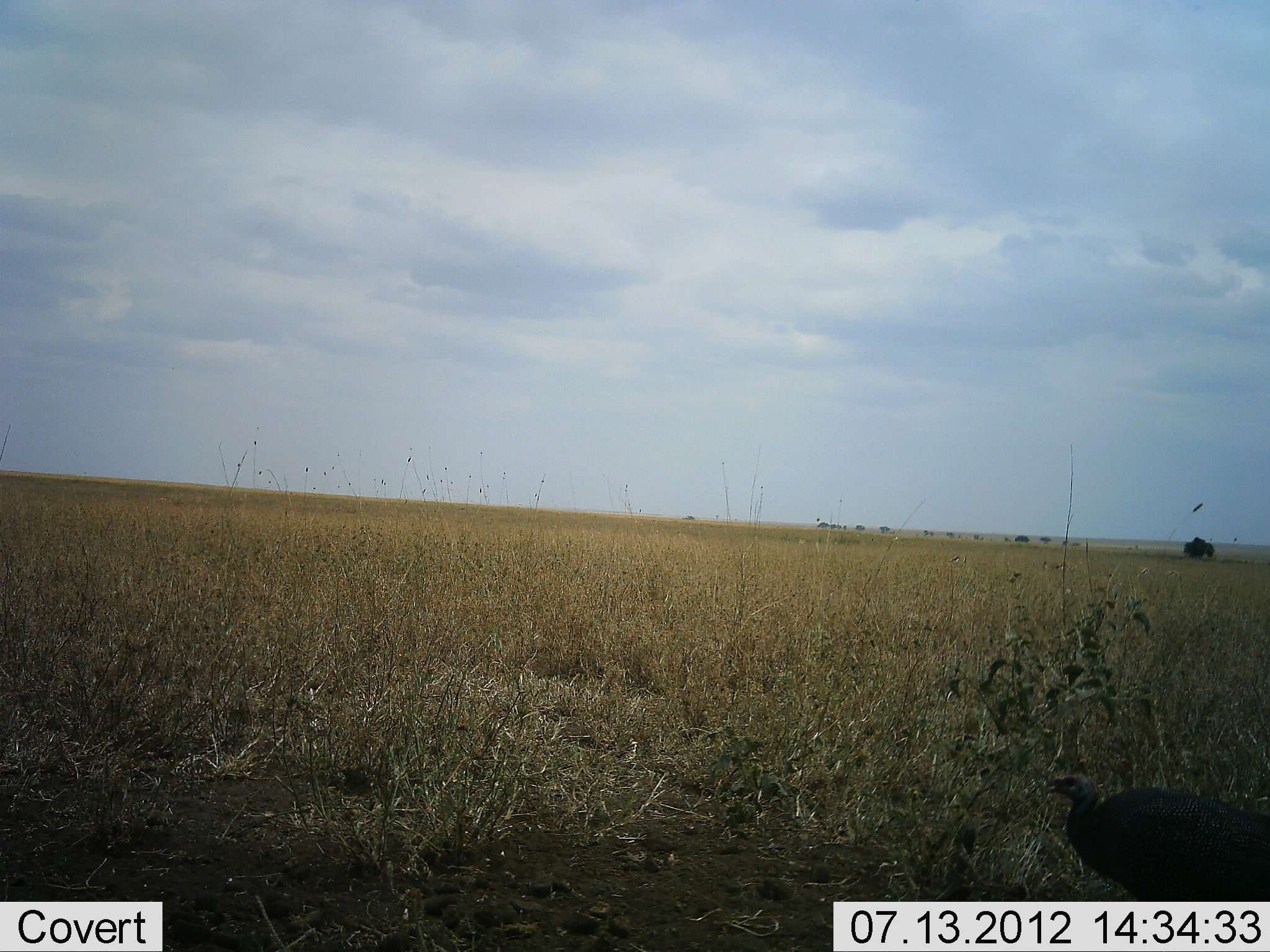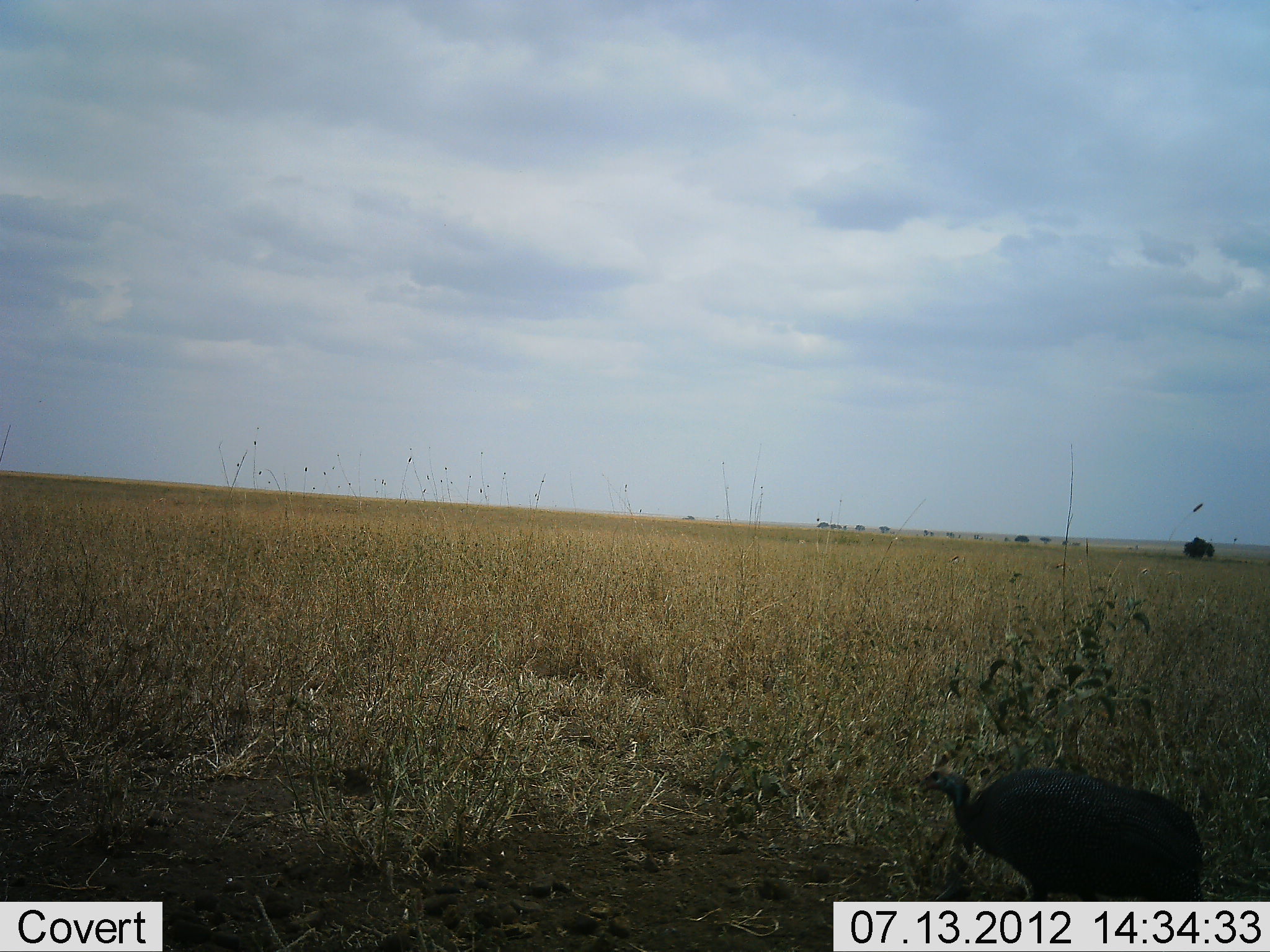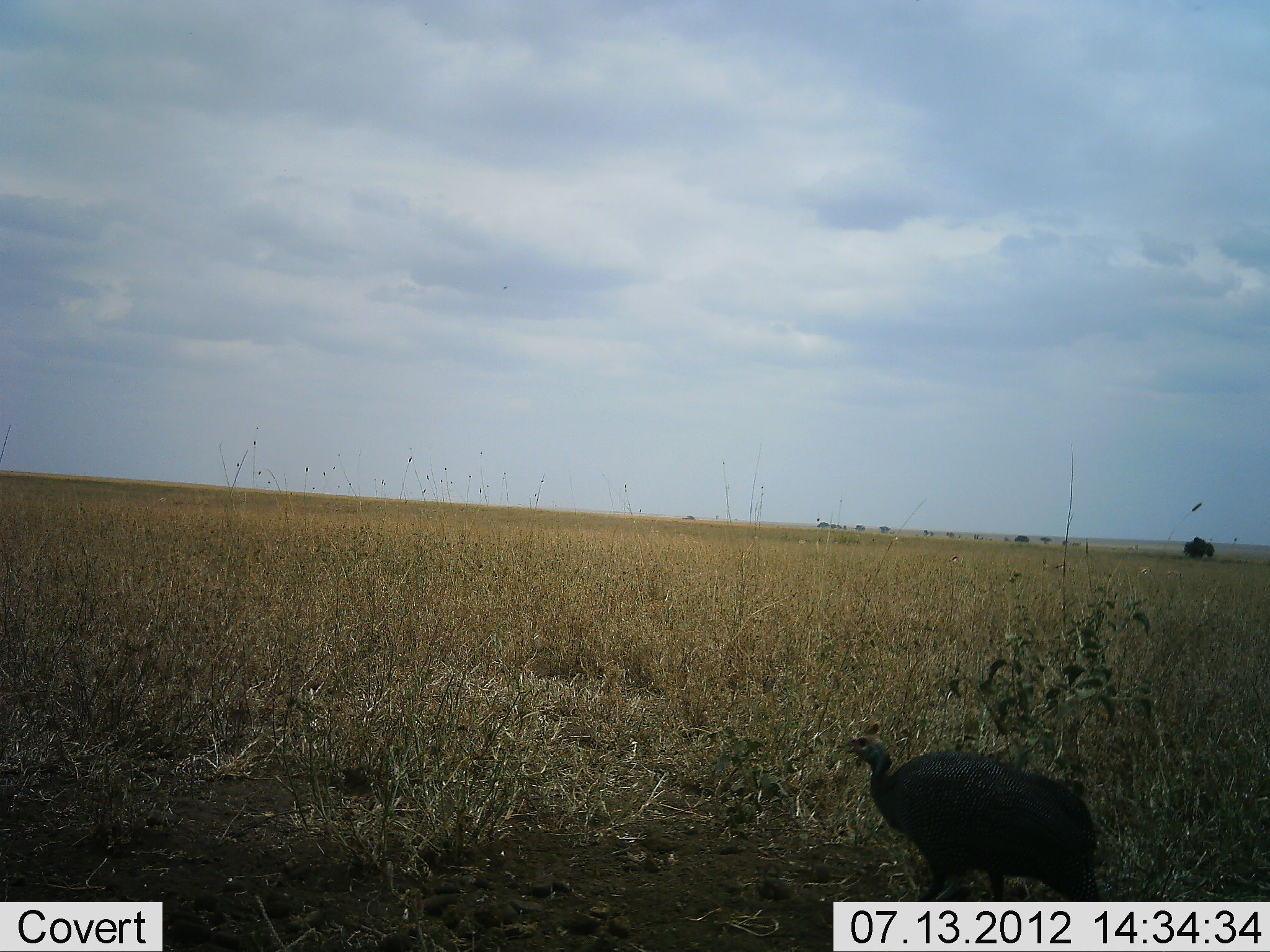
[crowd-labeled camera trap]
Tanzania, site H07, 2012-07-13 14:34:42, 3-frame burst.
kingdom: Animalia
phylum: Chordata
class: Aves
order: Galliformes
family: Numididae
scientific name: Numididae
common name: guinea fowl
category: guineafowl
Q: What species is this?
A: Guineafowl (guinea fowl) (Numididae).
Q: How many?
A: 1.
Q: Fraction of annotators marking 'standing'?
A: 0%.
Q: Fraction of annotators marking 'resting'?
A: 0%.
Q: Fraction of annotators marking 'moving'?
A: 90%.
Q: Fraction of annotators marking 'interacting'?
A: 0%.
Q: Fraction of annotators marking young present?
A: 0%.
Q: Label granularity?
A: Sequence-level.